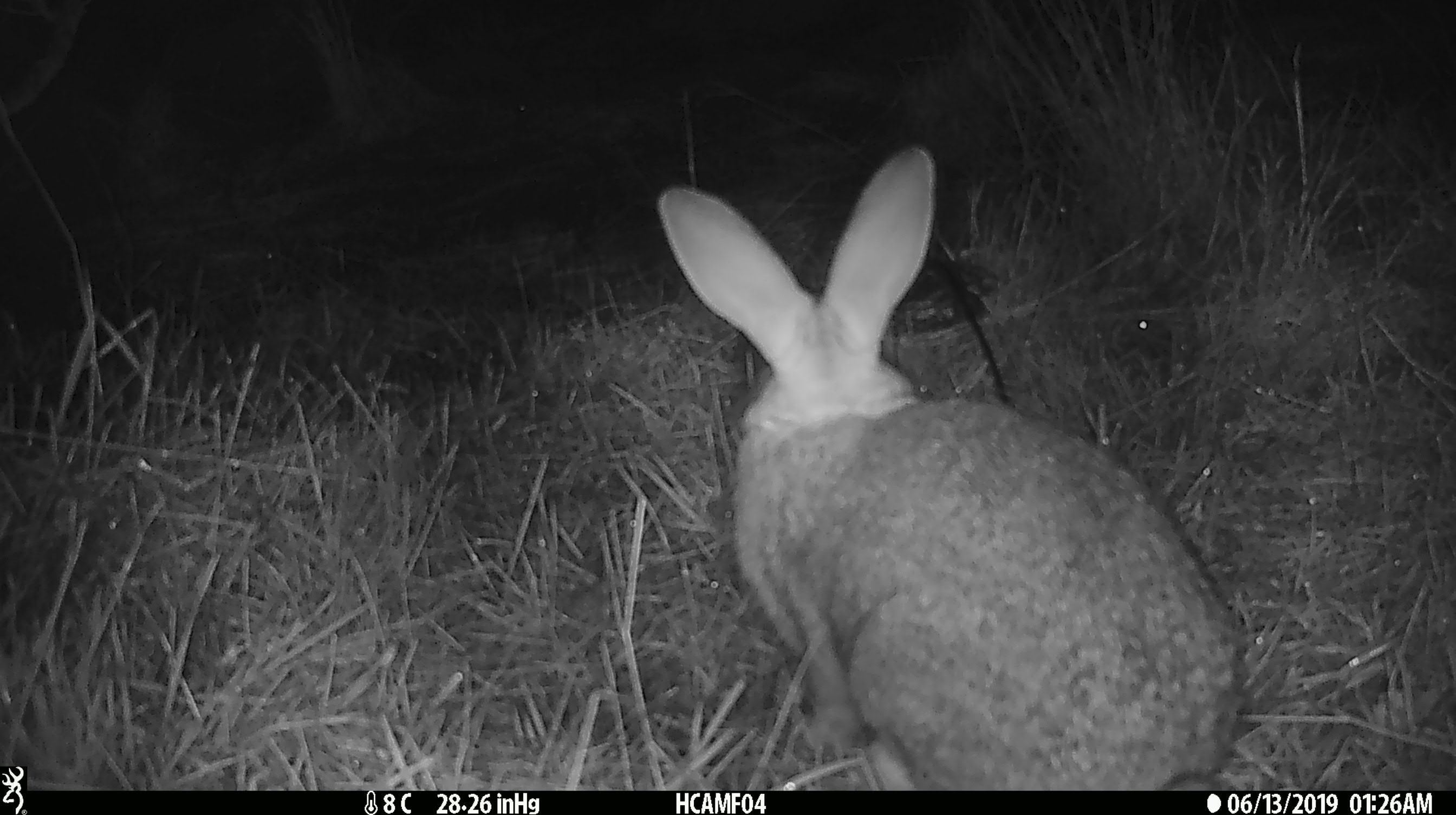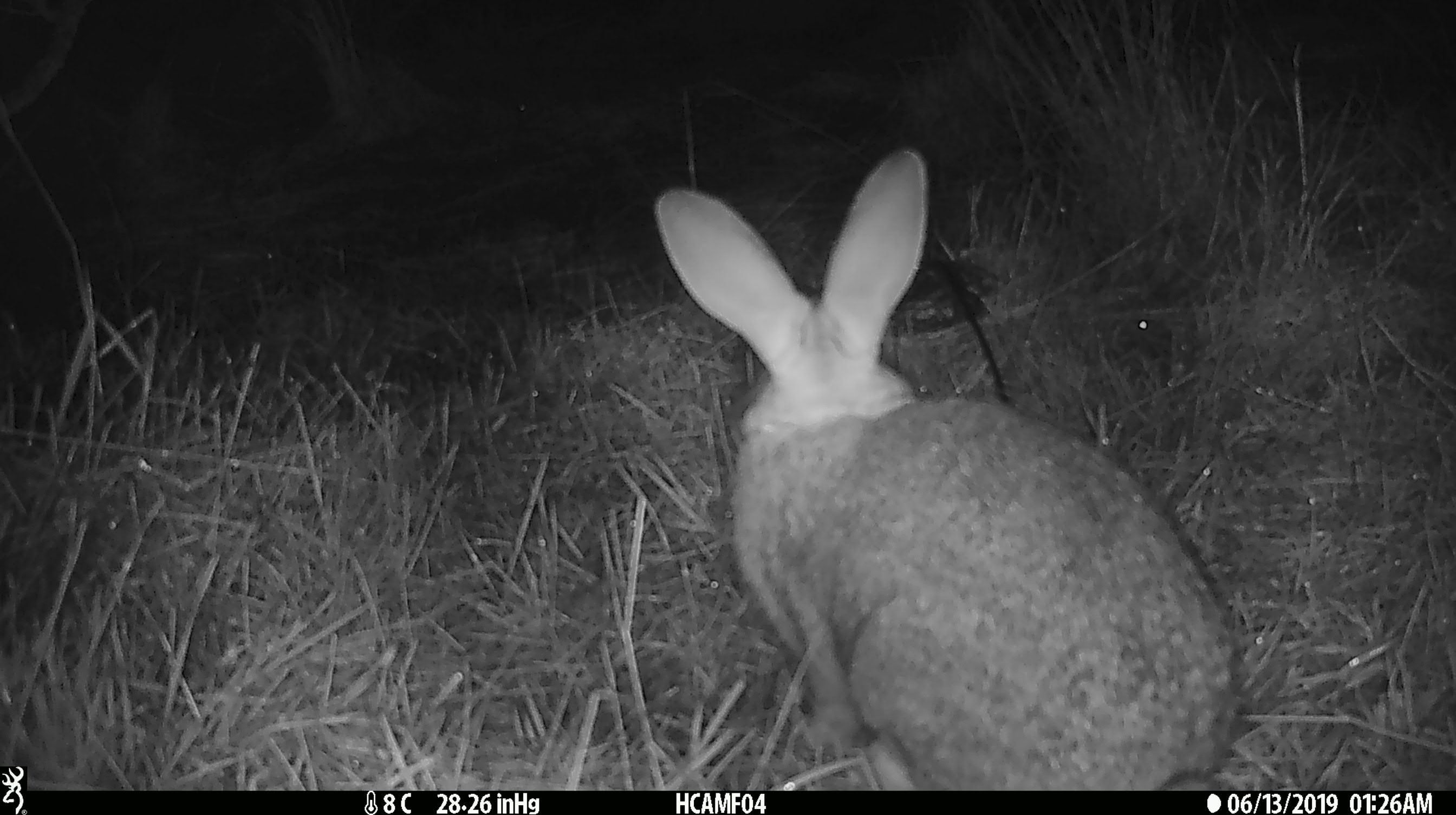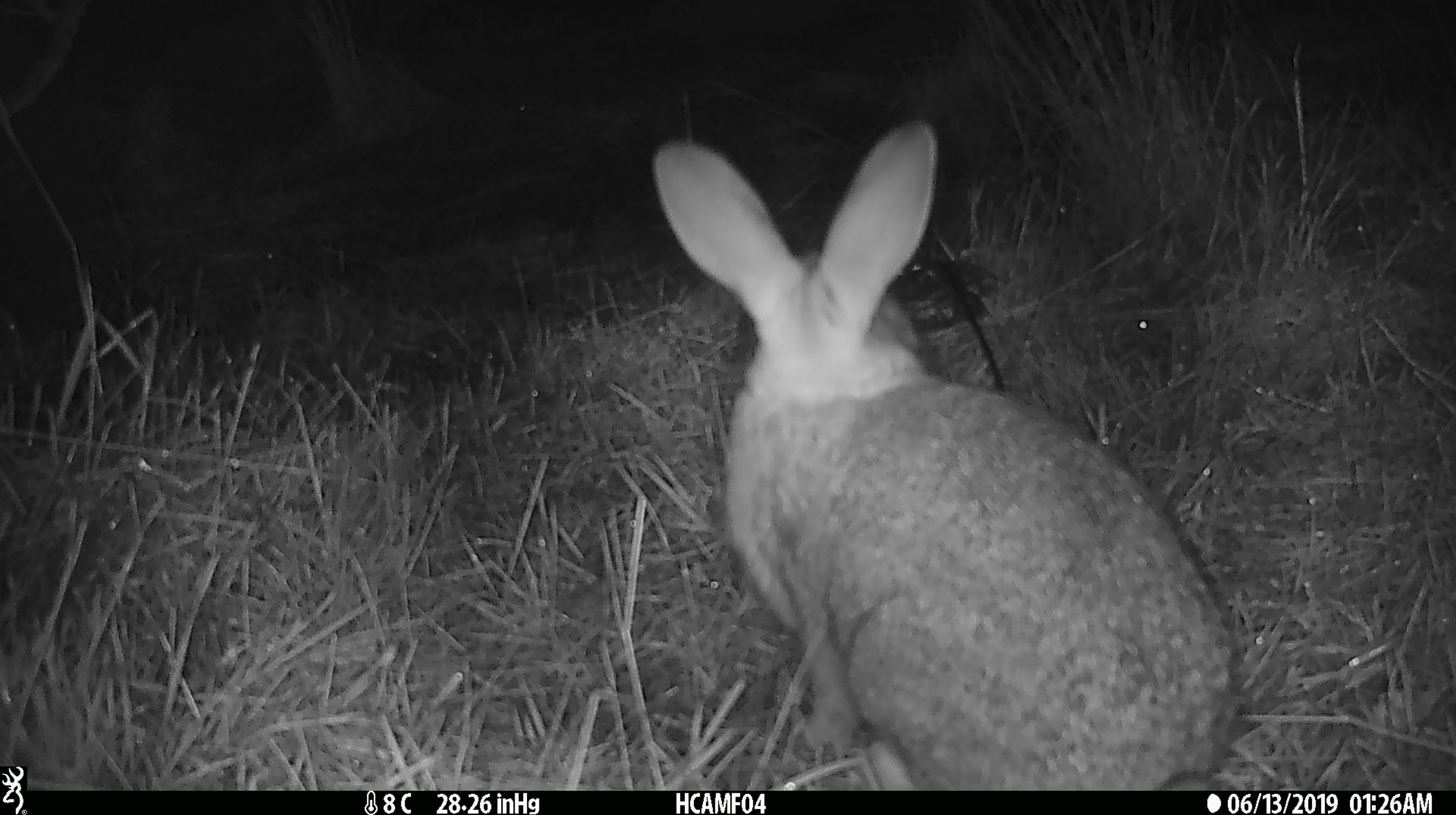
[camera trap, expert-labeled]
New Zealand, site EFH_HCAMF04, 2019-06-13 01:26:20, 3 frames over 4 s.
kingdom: Animalia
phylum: Chordata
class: Mammalia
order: Lagomorpha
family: Leporidae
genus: Lepus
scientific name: Lepus europaeus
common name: brown hare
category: hare